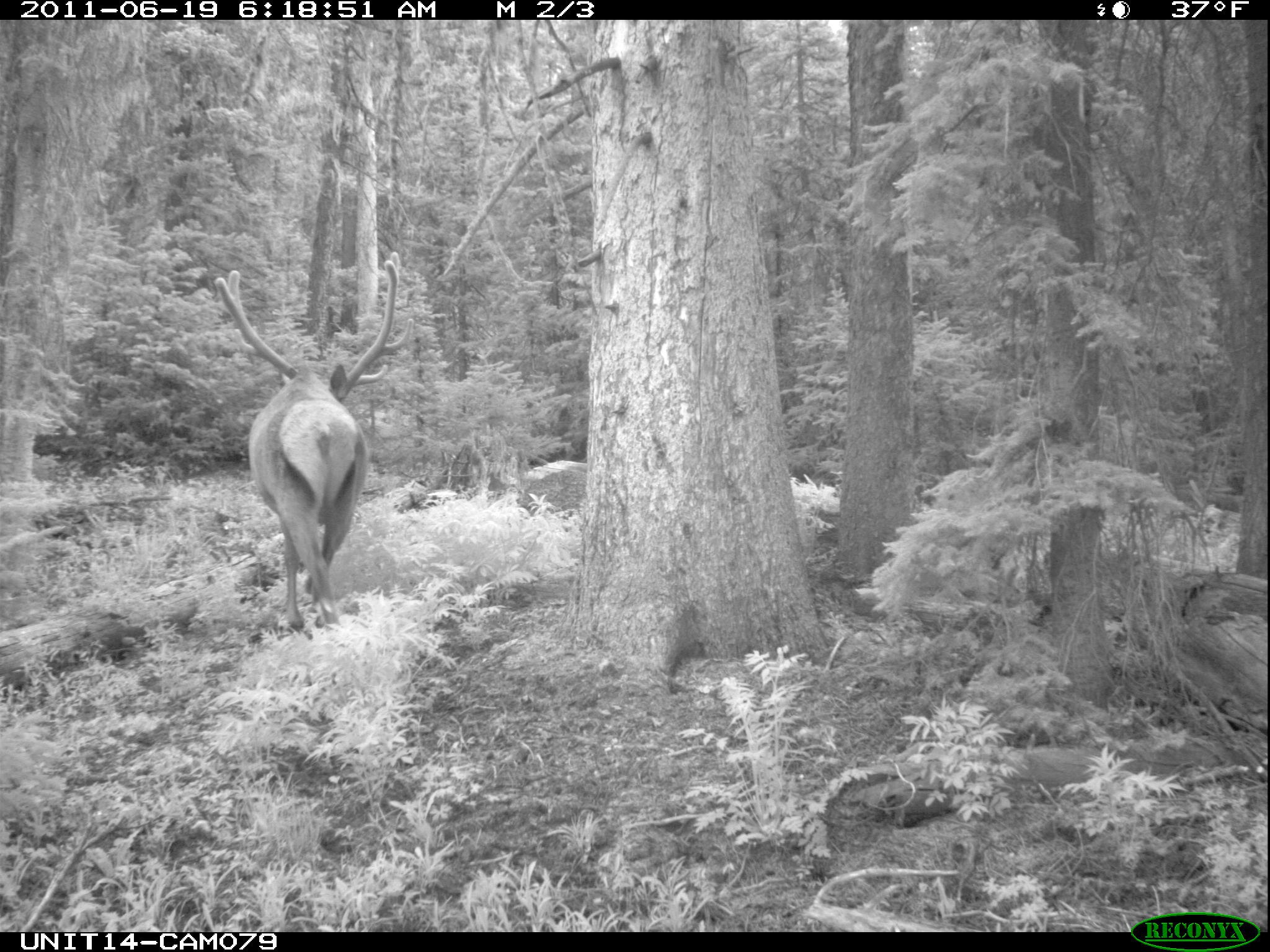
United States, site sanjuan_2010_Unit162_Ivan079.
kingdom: Animalia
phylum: Chordata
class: Mammalia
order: Artiodactyla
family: Cervidae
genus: Cervus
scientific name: Cervus elaphus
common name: red deer